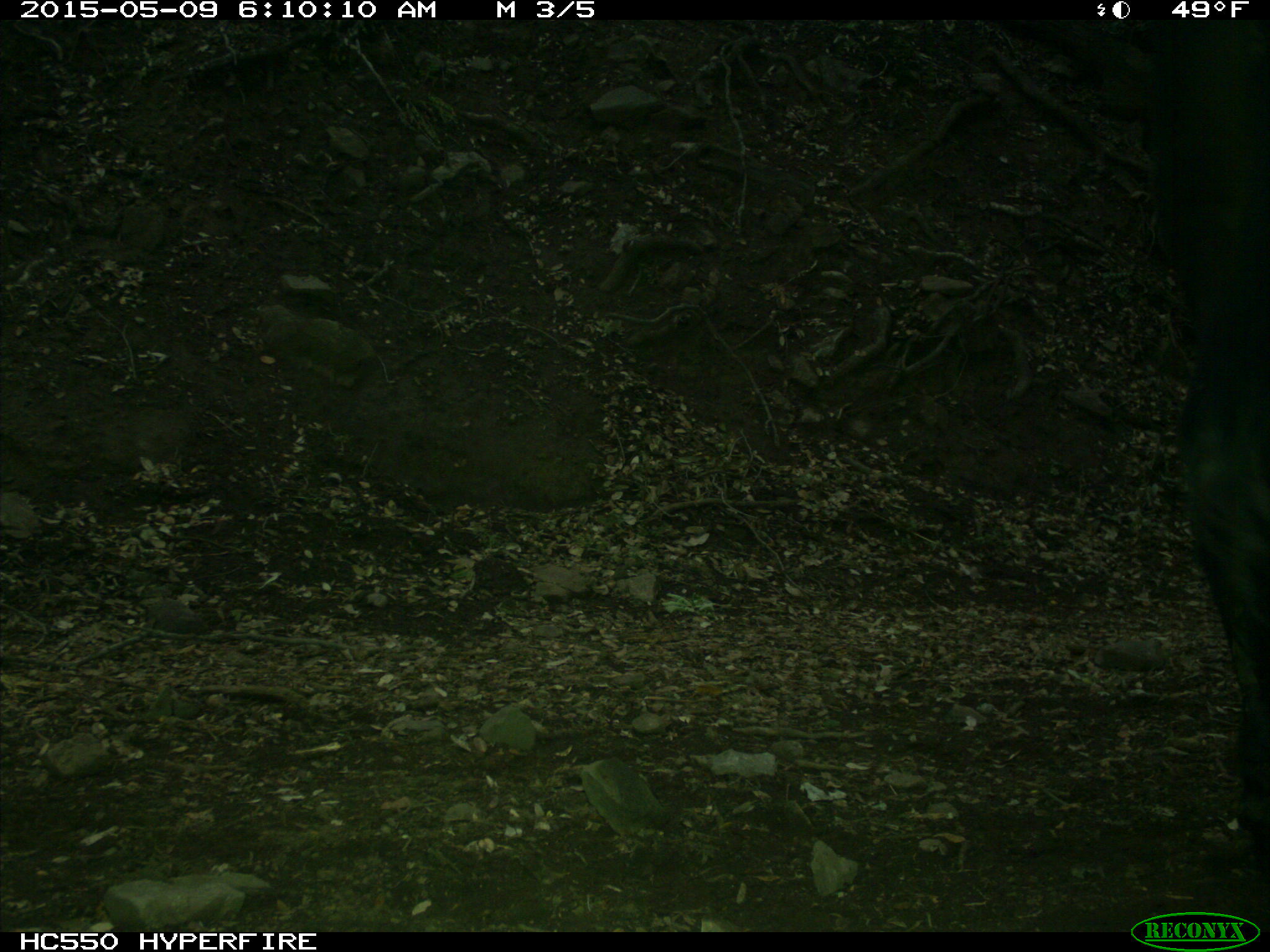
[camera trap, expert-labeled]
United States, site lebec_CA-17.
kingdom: Animalia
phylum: Chordata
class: Mammalia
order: Artiodactyla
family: Bovidae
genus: Bos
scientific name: Bos taurus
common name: domestic cow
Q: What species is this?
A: Bos taurus (domestic cow).